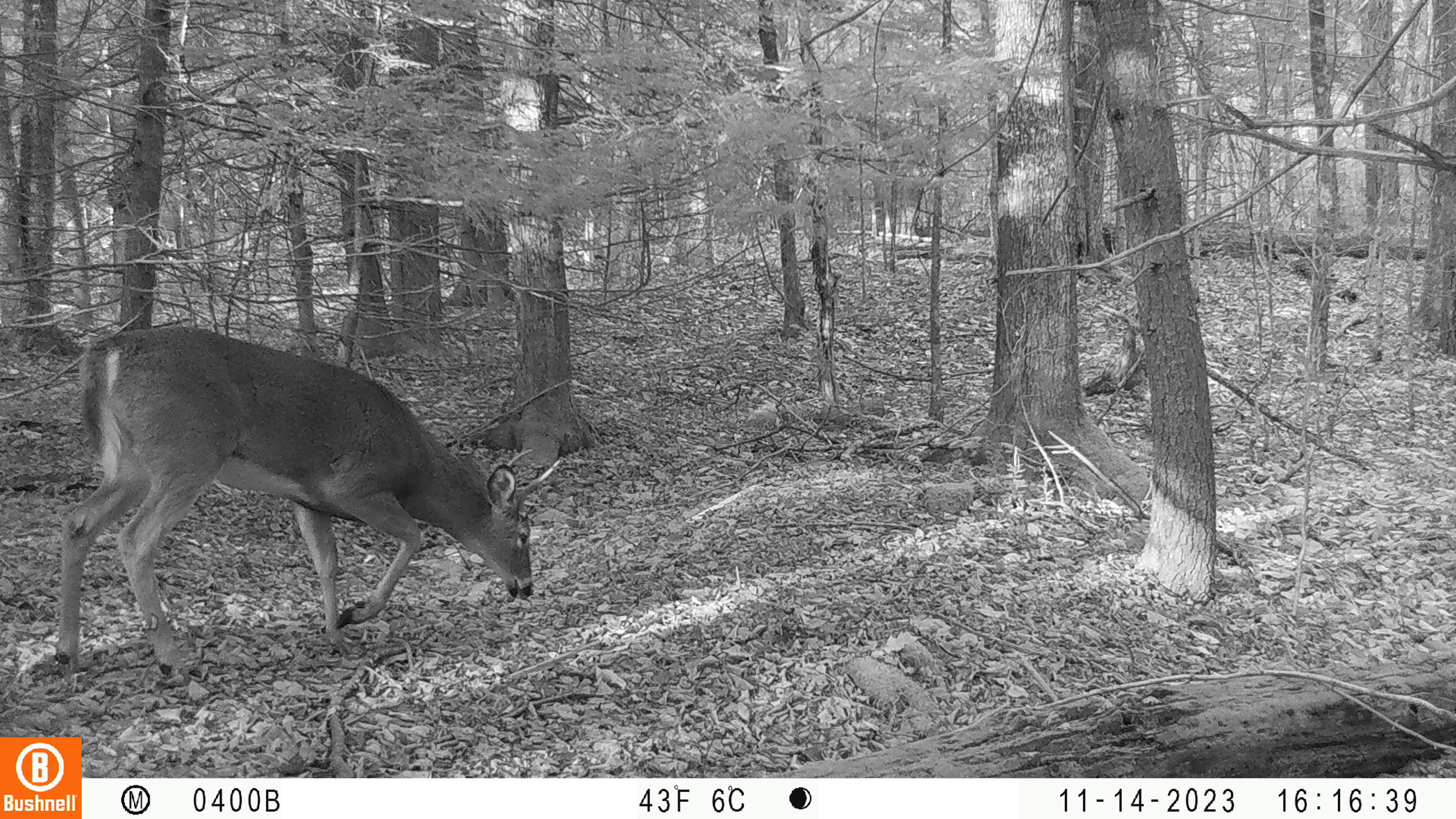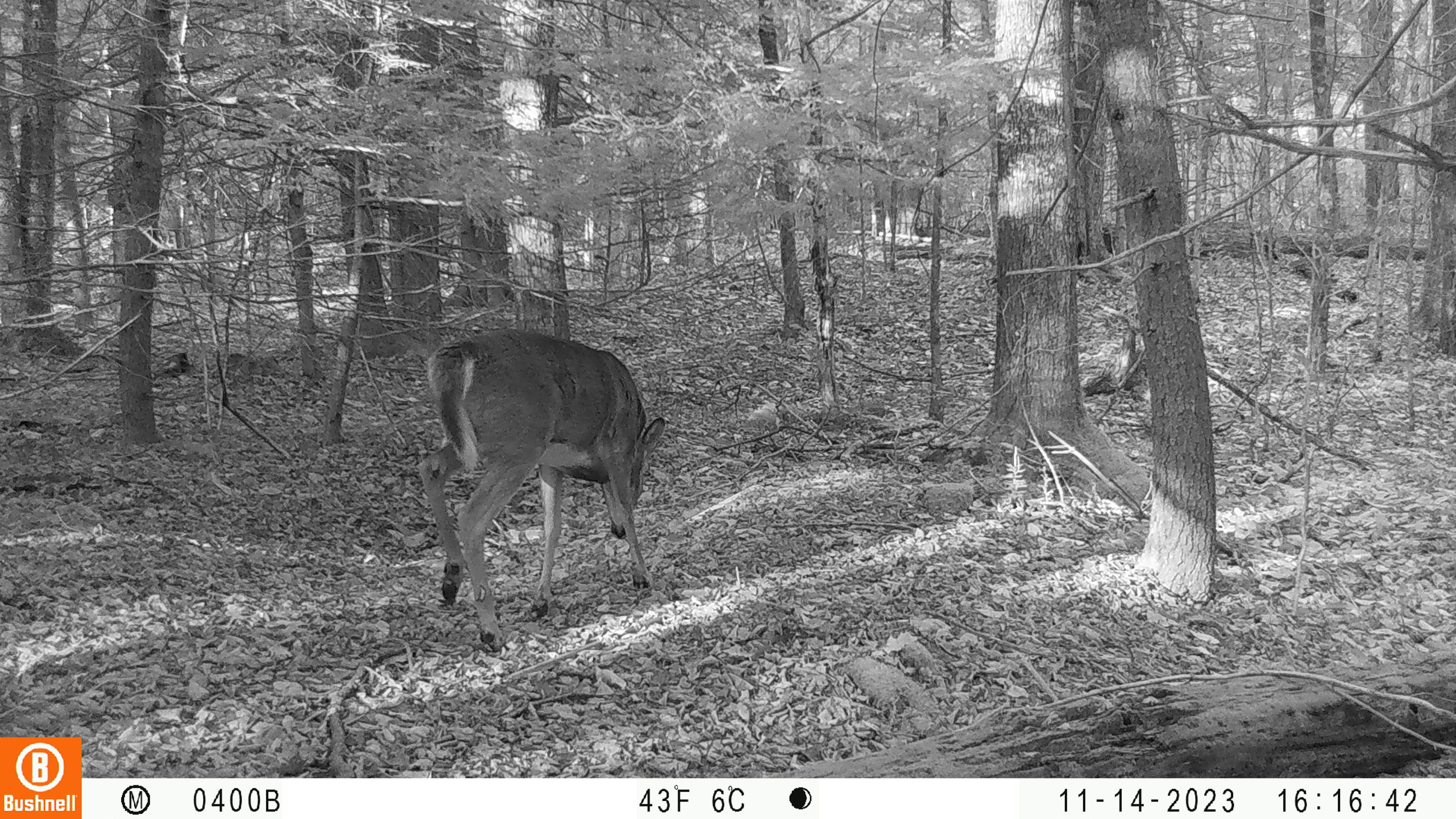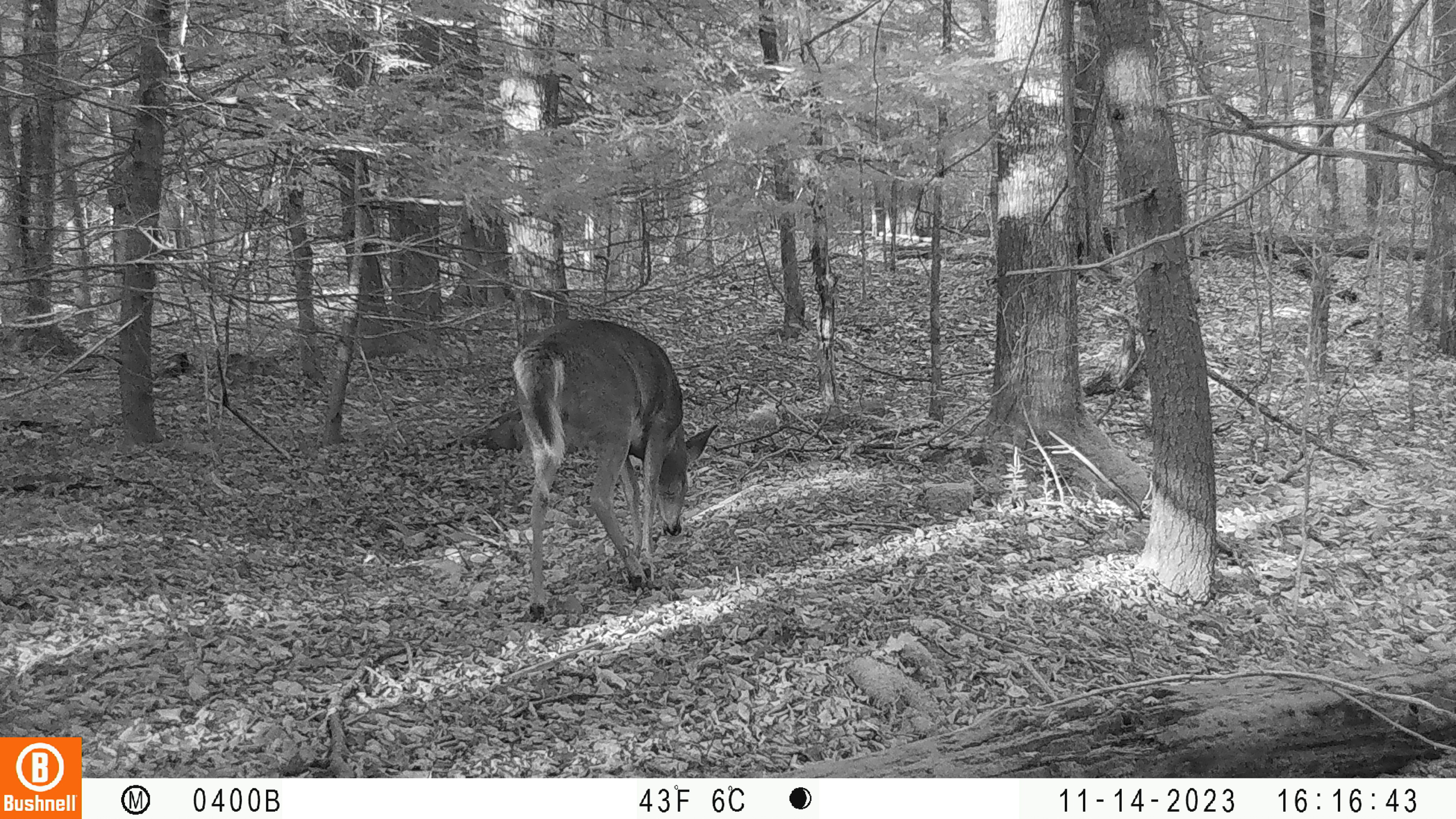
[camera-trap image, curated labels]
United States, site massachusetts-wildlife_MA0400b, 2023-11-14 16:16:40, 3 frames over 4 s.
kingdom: Animalia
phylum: Chordata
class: Mammalia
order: Artiodactyla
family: Cervidae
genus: Odocoileus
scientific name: Odocoileus virginianus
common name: white-tailed deer